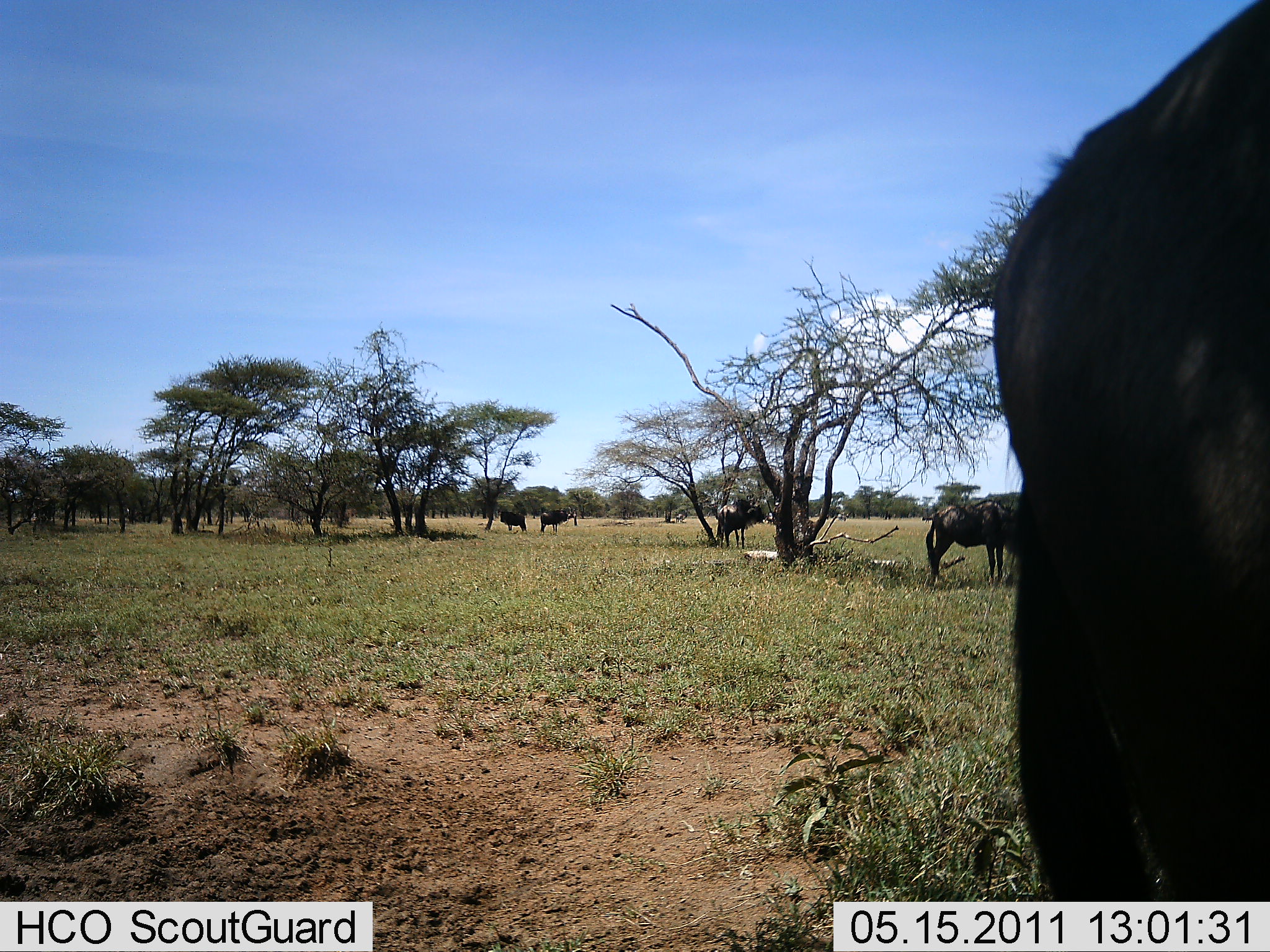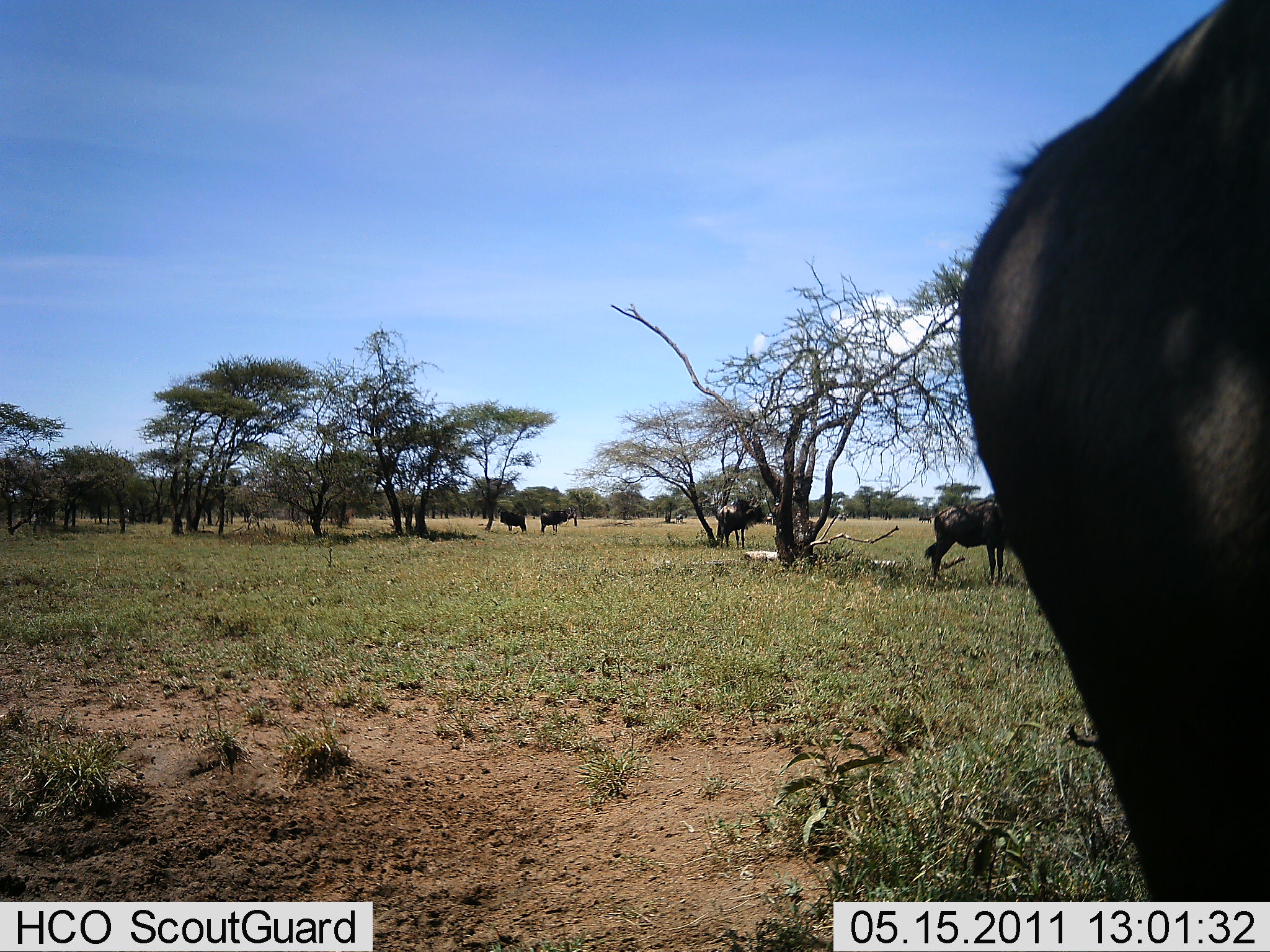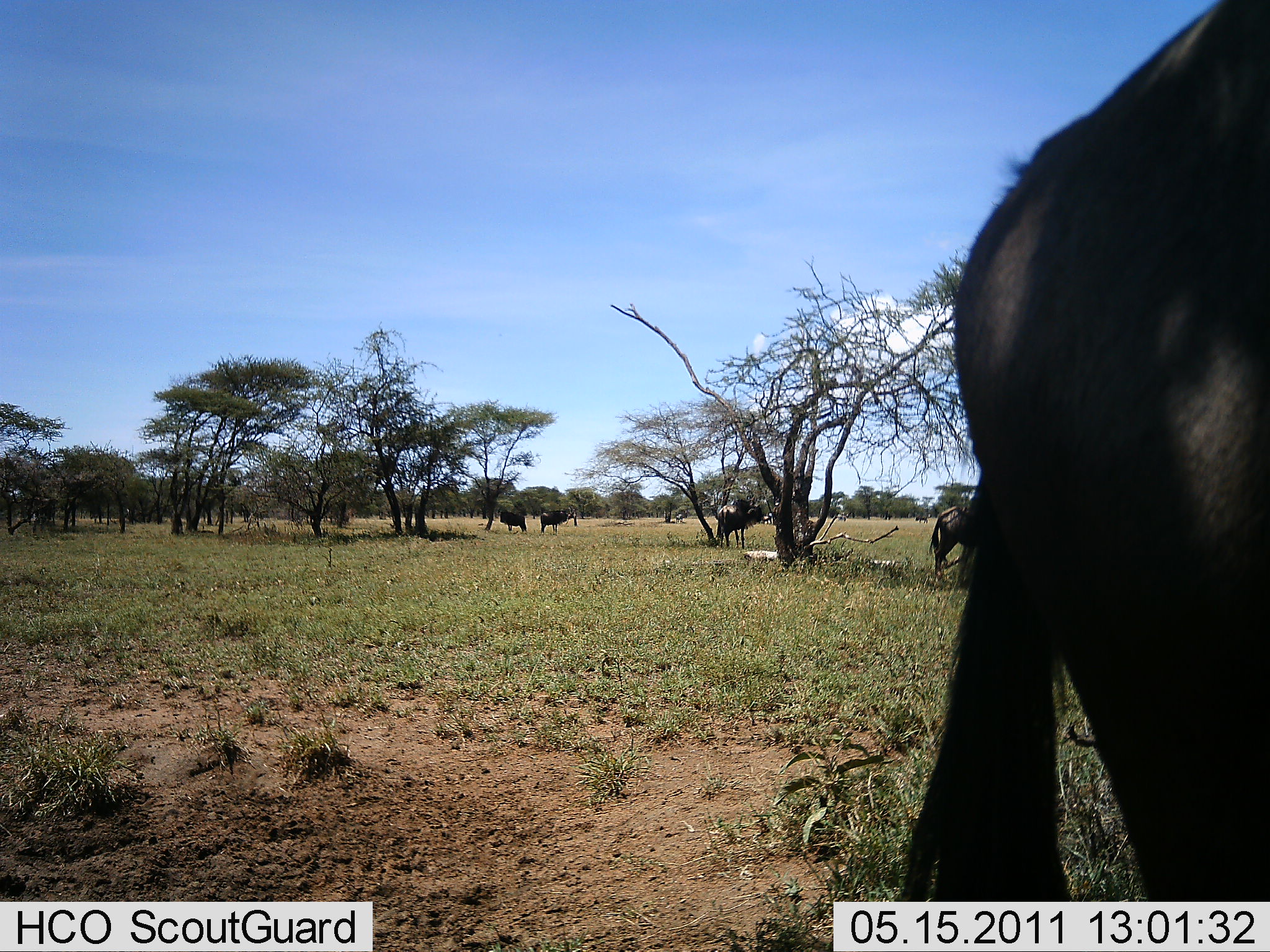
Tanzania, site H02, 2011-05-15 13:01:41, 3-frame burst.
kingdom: Animalia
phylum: Chordata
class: Mammalia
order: Artiodactyla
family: Bovidae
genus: Connochaetes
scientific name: Connochaetes taurinus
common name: blue wildebeest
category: wildebeest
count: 5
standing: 92%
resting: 0%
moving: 0%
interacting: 0%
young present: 0%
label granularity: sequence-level